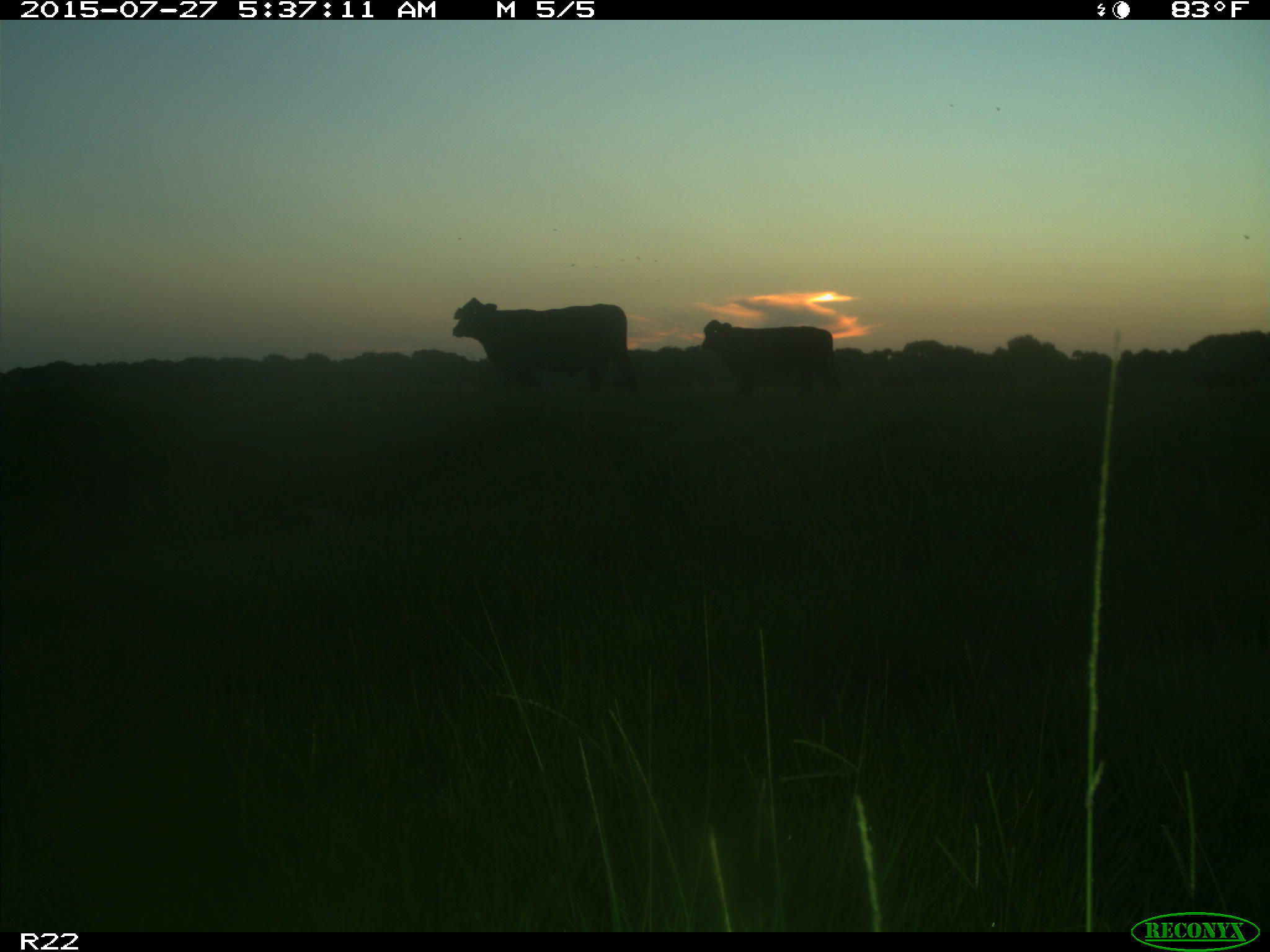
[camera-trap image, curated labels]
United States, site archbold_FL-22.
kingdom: Animalia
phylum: Chordata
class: Mammalia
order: Cingulata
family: Dasypodidae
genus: Dasypus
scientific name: Dasypus novemcinctus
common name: nine-banded armadillo